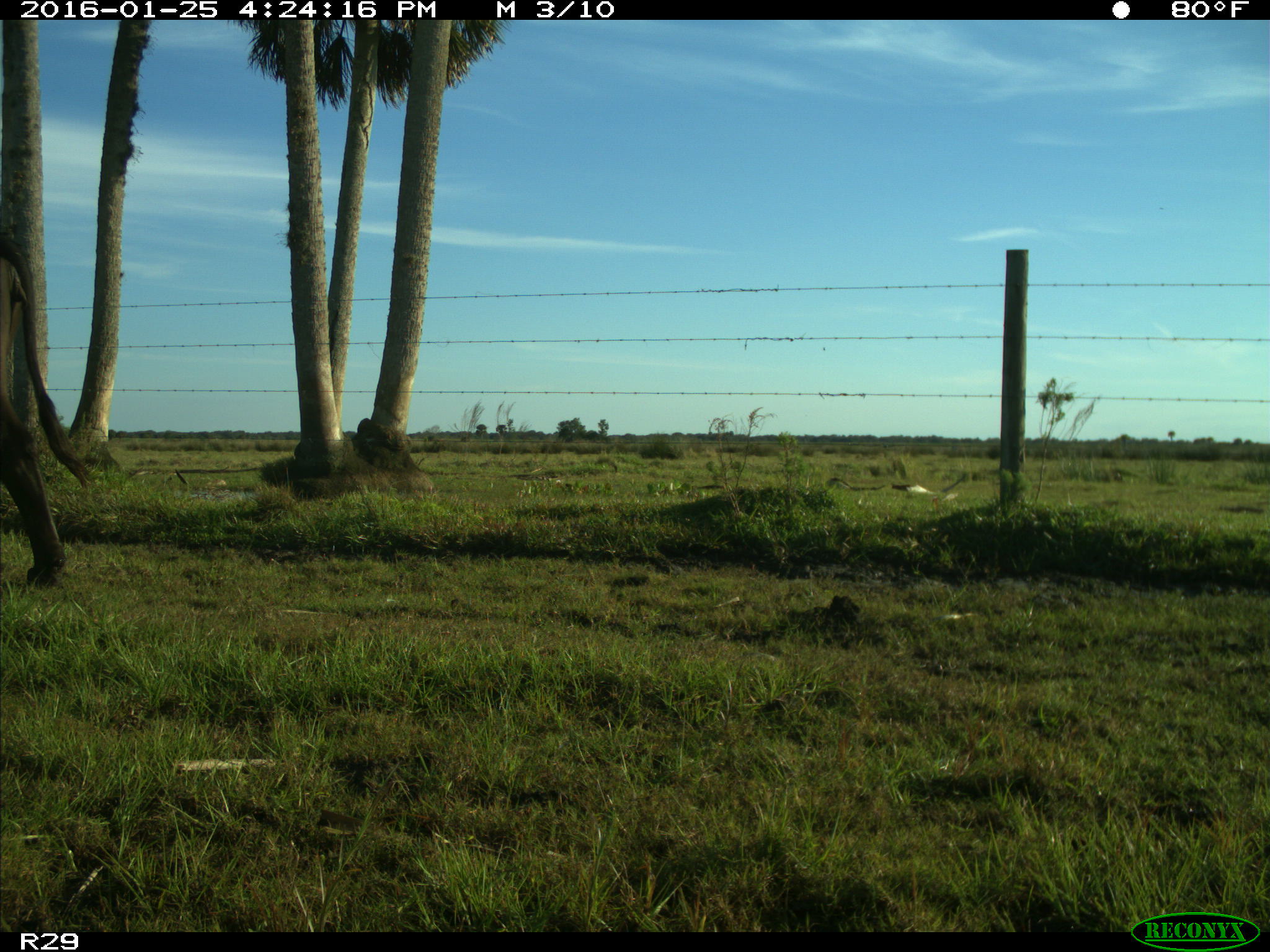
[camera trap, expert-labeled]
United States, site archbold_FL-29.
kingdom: Animalia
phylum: Chordata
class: Mammalia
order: Artiodactyla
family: Bovidae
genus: Bos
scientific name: Bos taurus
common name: domestic cow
Bos taurus (domestic cow).